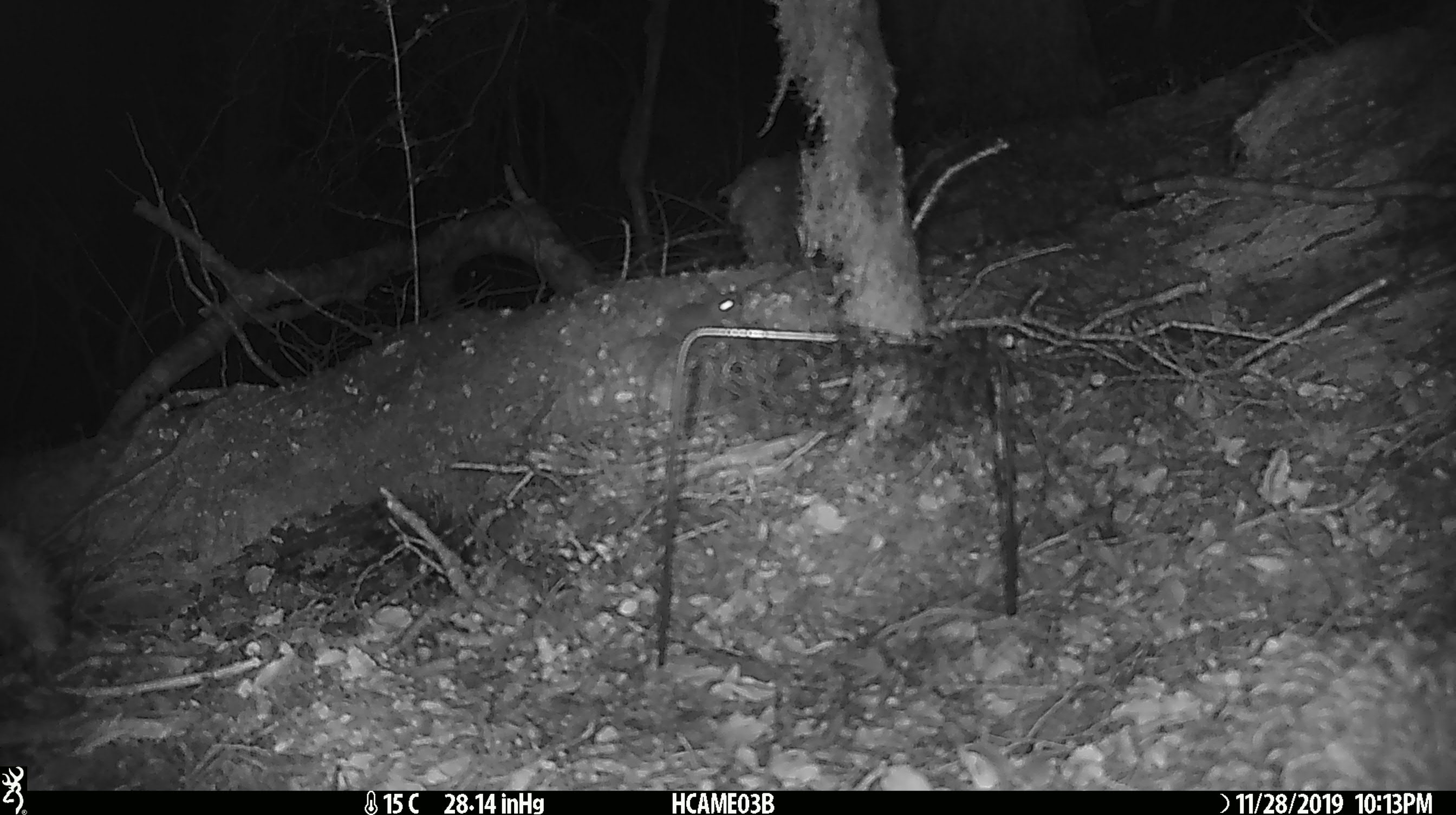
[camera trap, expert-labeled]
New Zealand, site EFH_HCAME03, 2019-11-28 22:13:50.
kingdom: Animalia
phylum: Chordata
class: Mammalia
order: Rodentia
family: Muridae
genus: Mus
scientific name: Mus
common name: mouse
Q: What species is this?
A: Mouse (Mus).